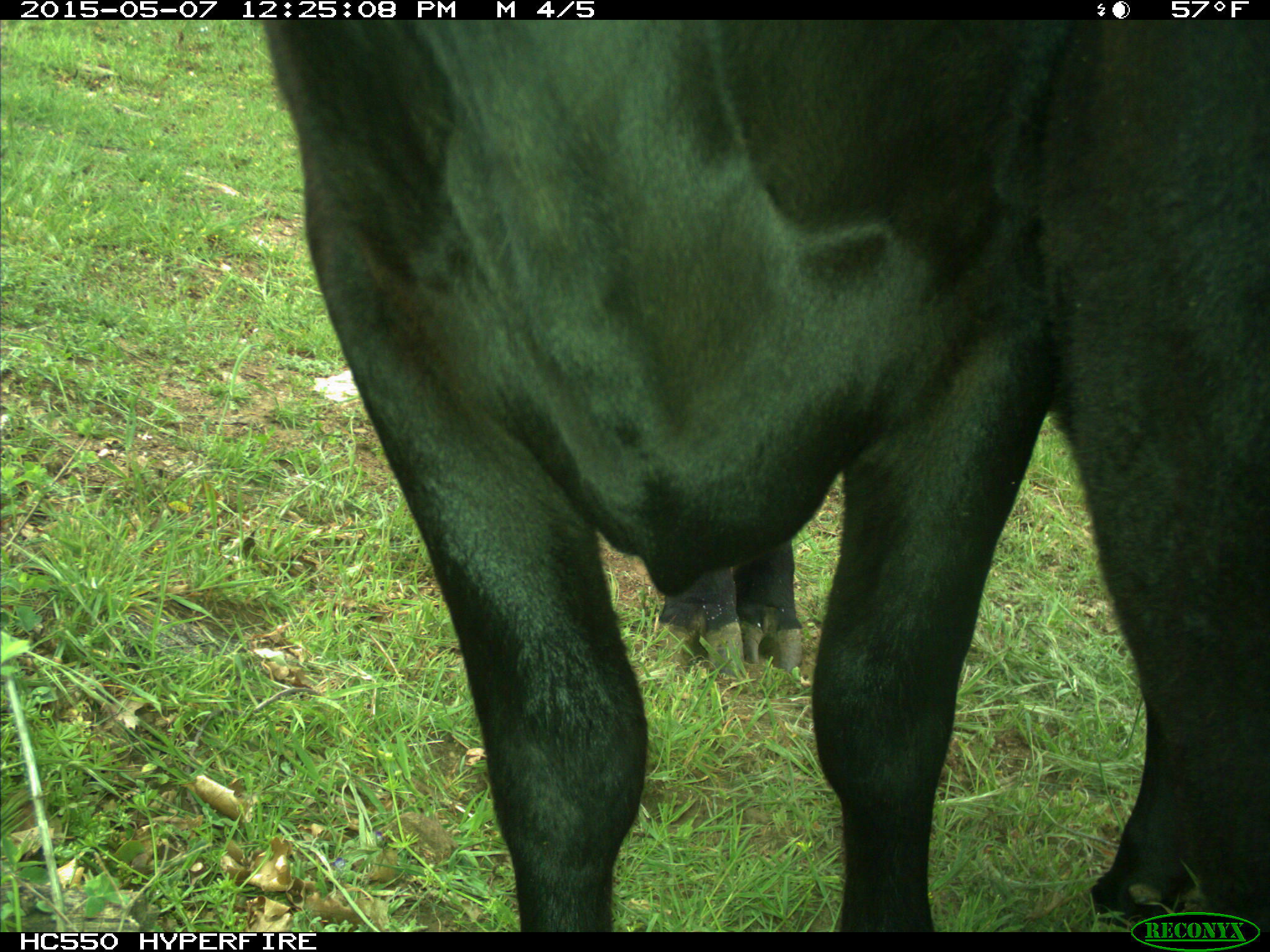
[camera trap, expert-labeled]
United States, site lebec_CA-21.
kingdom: Animalia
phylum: Chordata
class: Mammalia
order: Artiodactyla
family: Bovidae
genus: Bos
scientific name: Bos taurus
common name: domestic cow